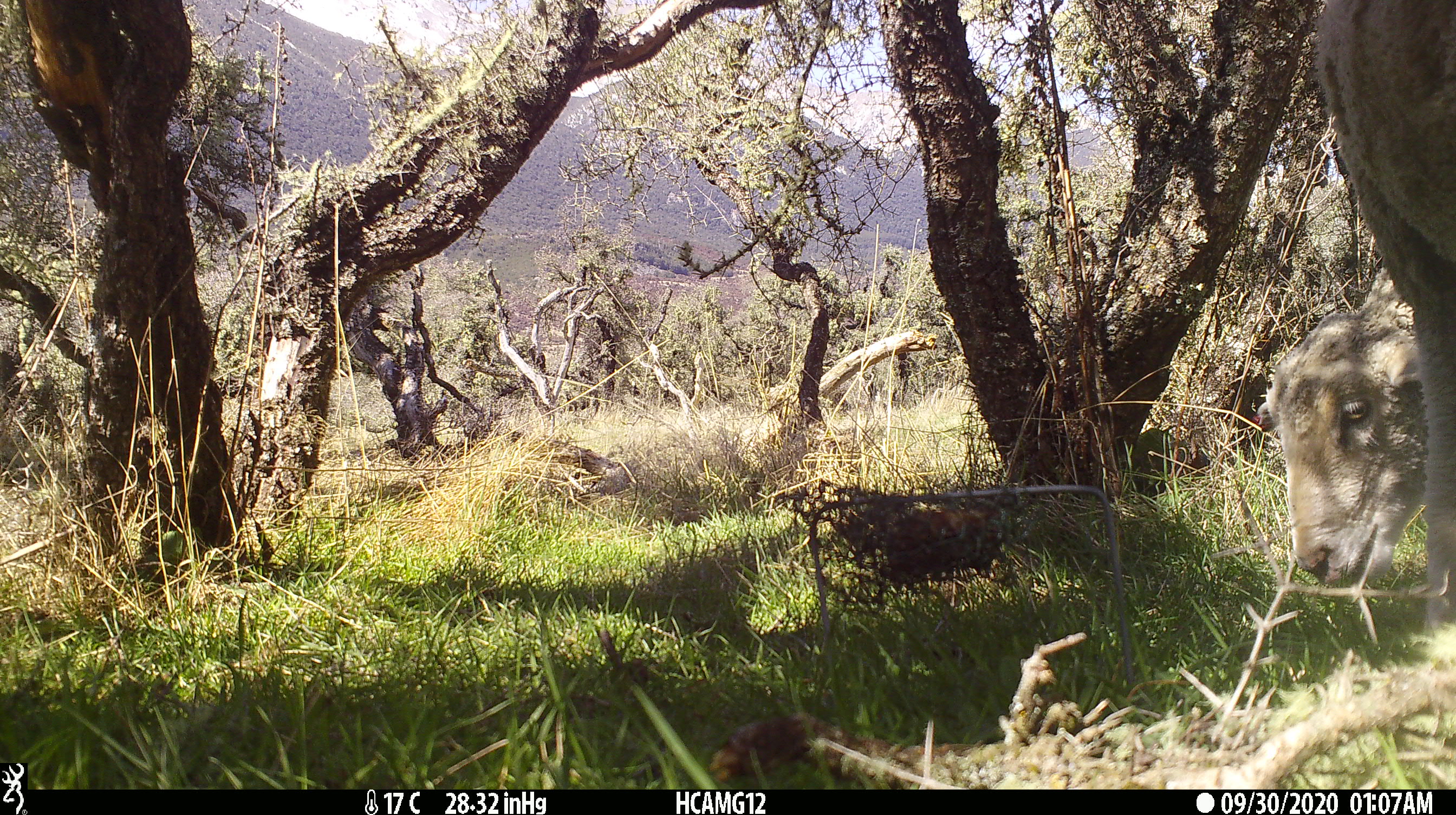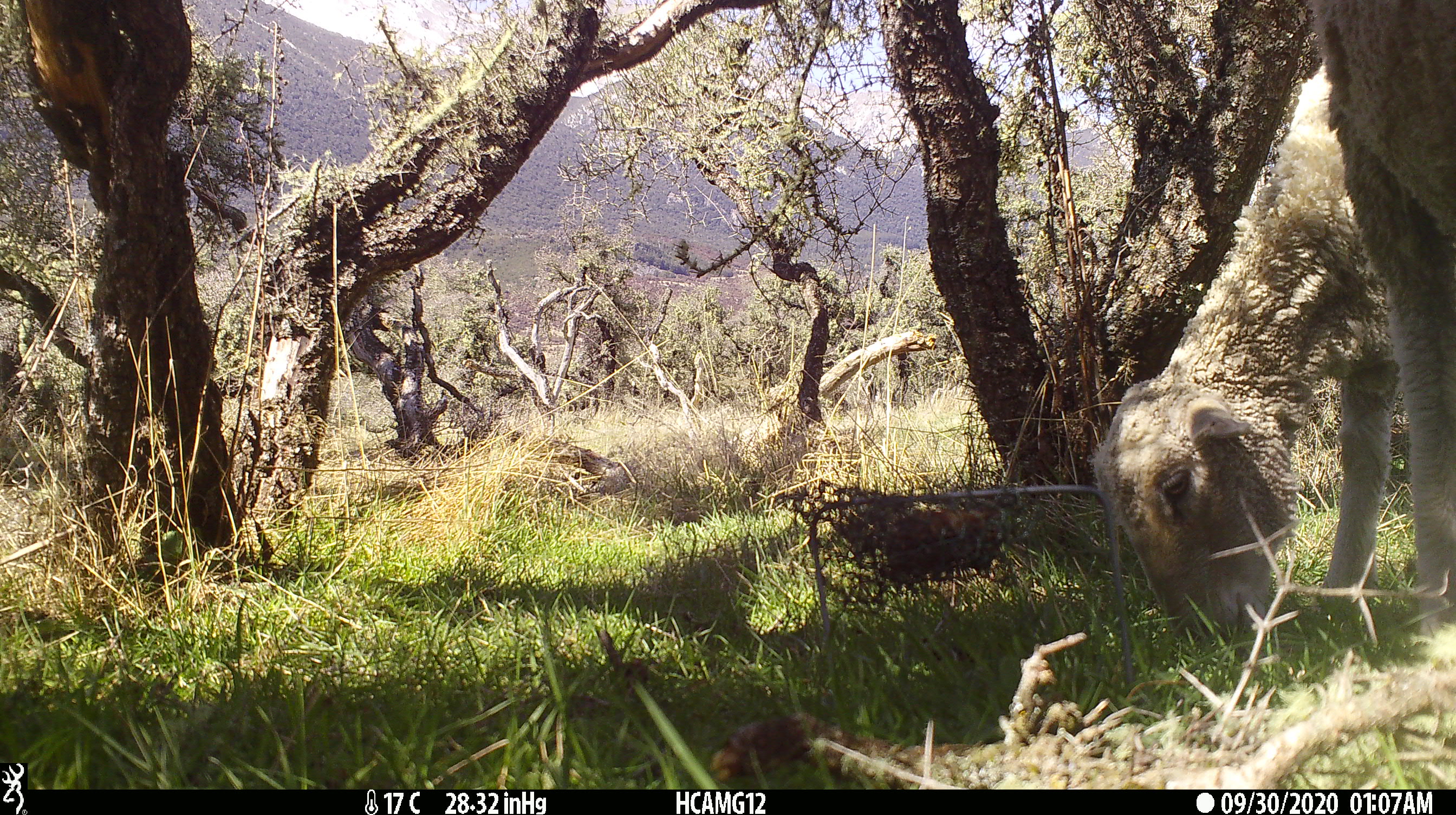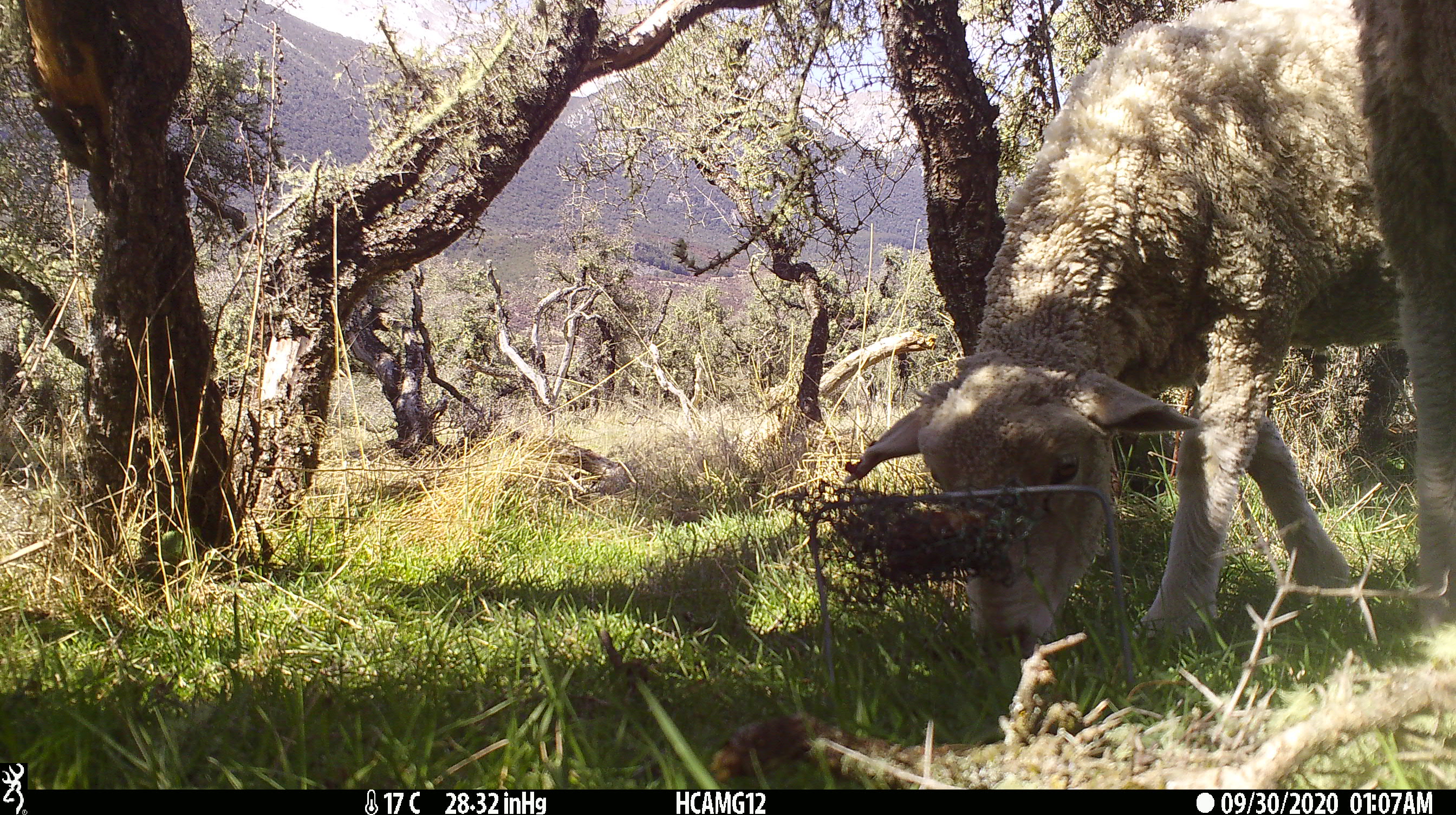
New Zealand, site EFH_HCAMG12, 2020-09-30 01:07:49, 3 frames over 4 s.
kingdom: Animalia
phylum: Chordata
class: Mammalia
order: Artiodactyla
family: Bovidae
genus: Ovis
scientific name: Ovis aries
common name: domestic sheep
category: sheep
Sheep (domestic sheep) (Ovis aries).